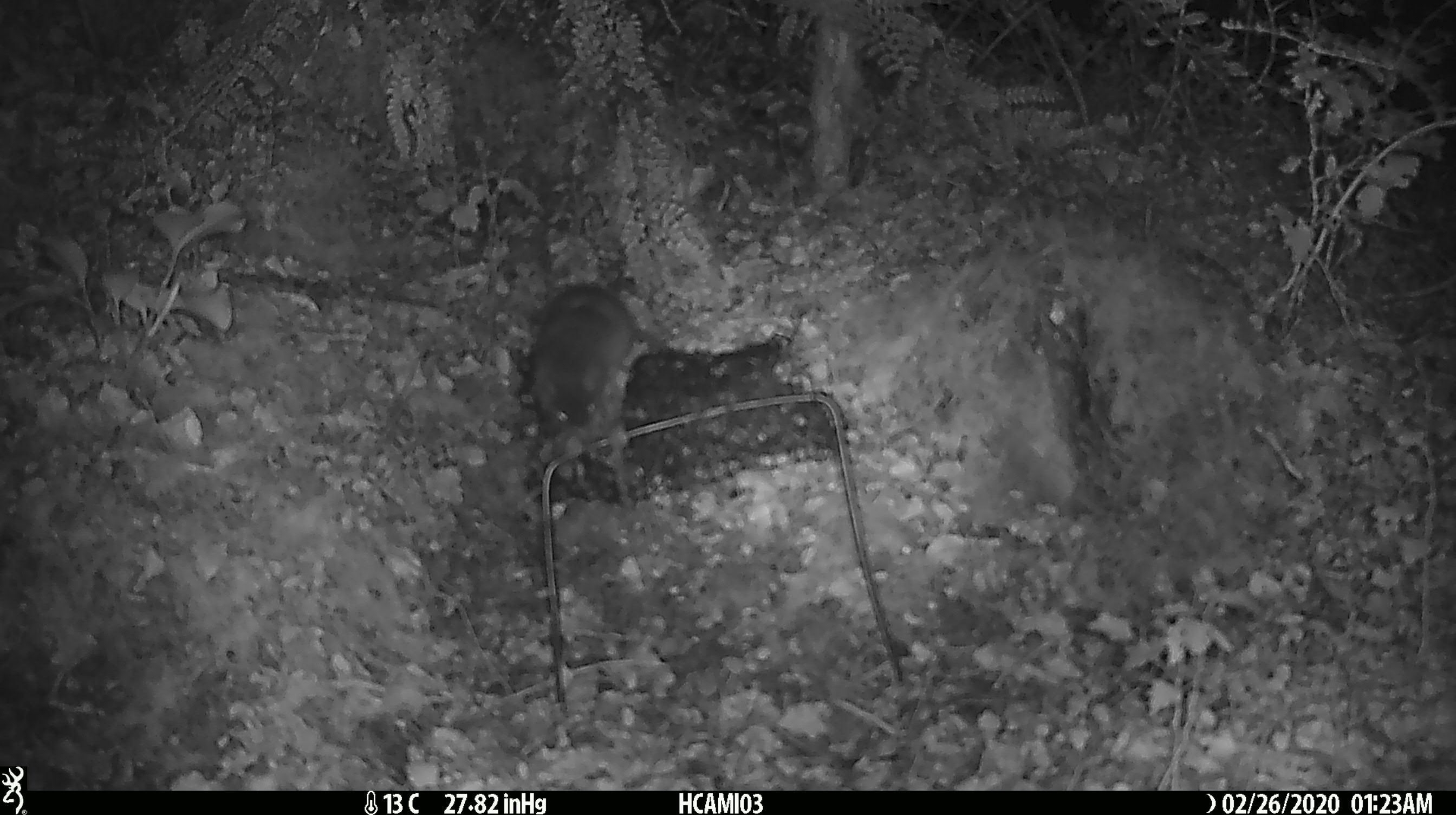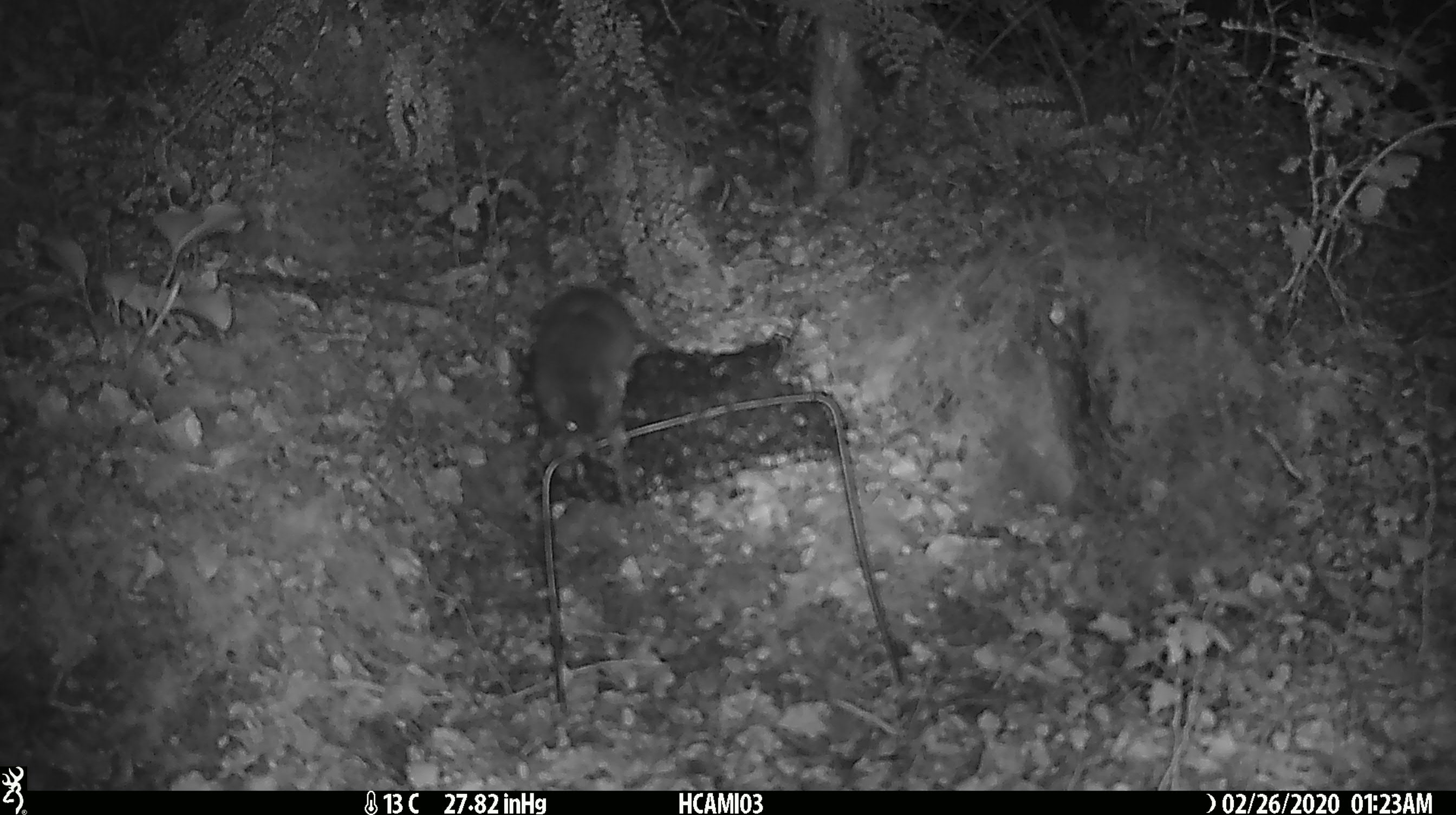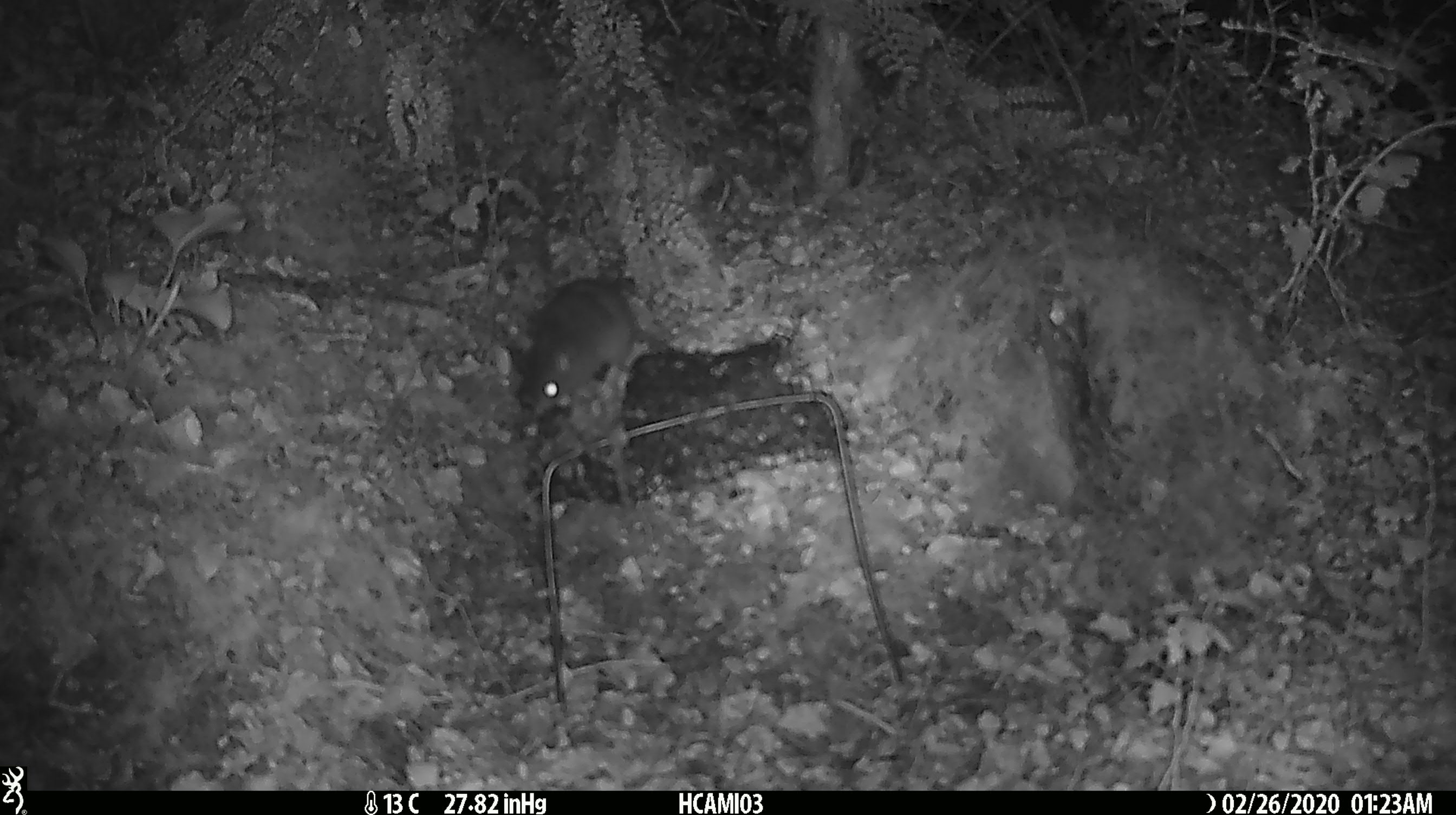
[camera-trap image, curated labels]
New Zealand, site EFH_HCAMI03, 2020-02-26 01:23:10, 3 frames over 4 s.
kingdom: Animalia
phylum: Chordata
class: Mammalia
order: Rodentia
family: Muridae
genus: Mus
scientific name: Mus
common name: mouse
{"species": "mouse (Mus)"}